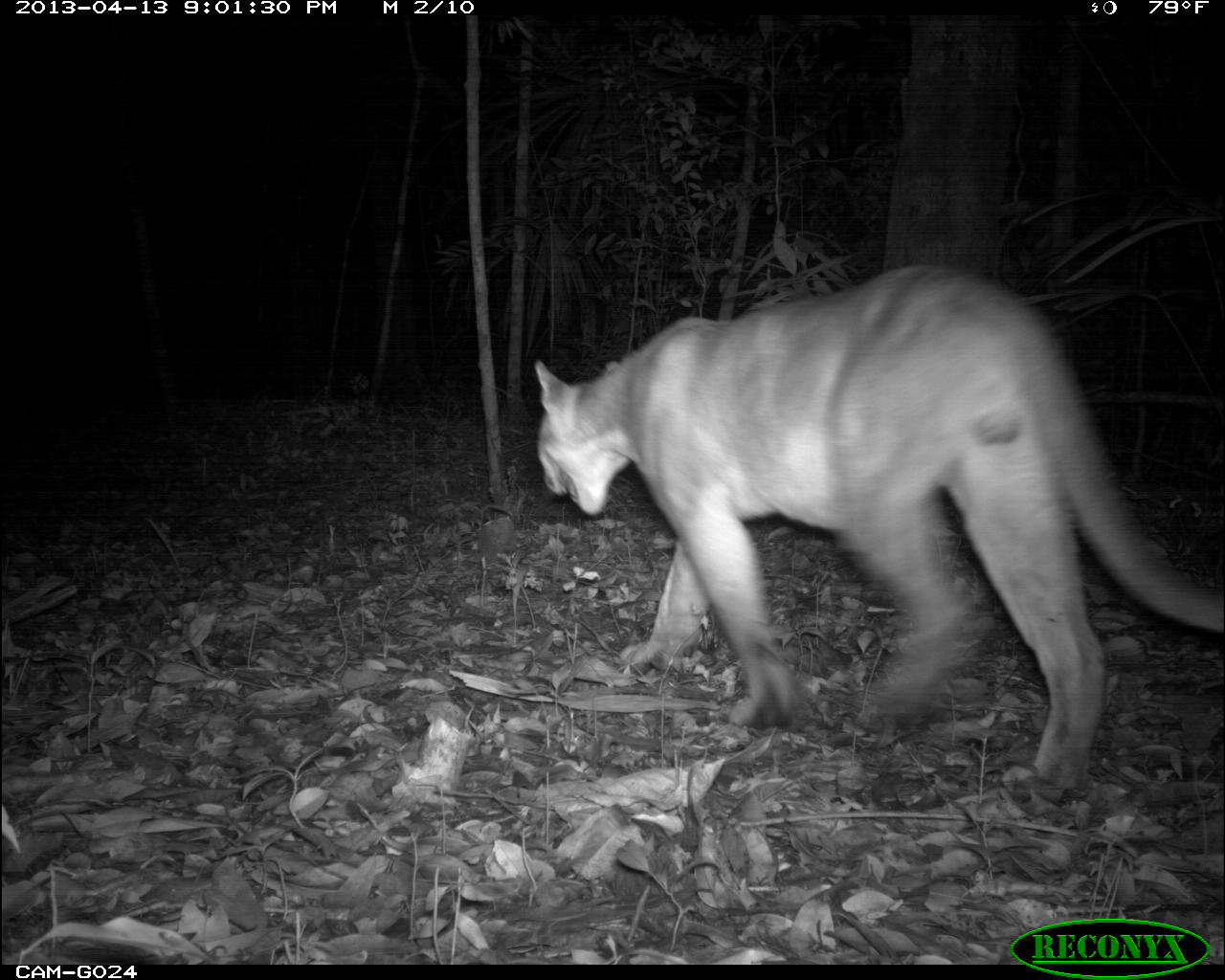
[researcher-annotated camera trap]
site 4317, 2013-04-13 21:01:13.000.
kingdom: Animalia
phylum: Chordata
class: Mammalia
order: Carnivora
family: Felidae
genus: Puma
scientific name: Puma concolor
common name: mountain lion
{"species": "Puma concolor (mountain lion)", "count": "1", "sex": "male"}